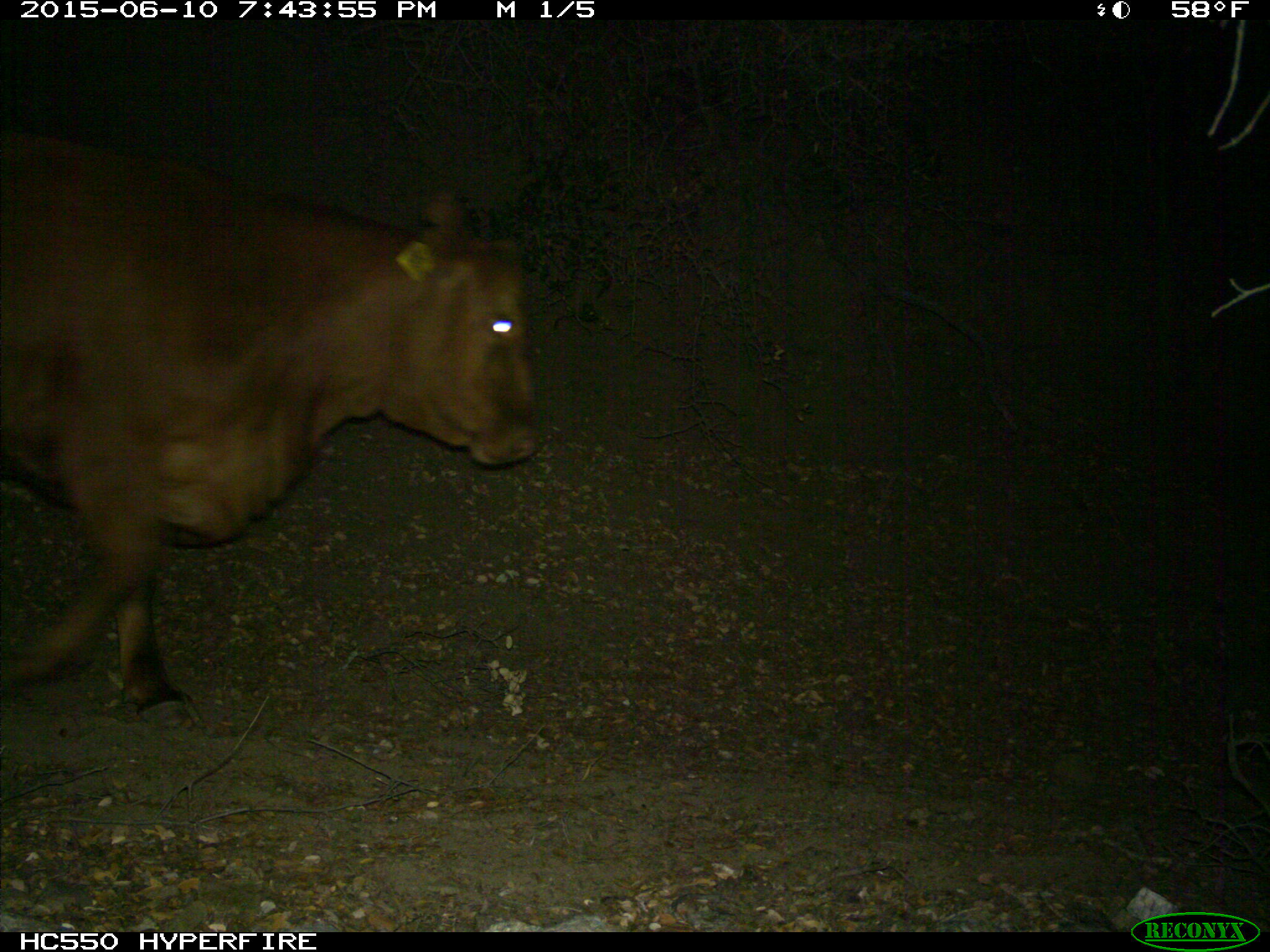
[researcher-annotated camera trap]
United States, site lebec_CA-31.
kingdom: Animalia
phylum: Chordata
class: Mammalia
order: Artiodactyla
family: Bovidae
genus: Bos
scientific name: Bos taurus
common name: domestic cow